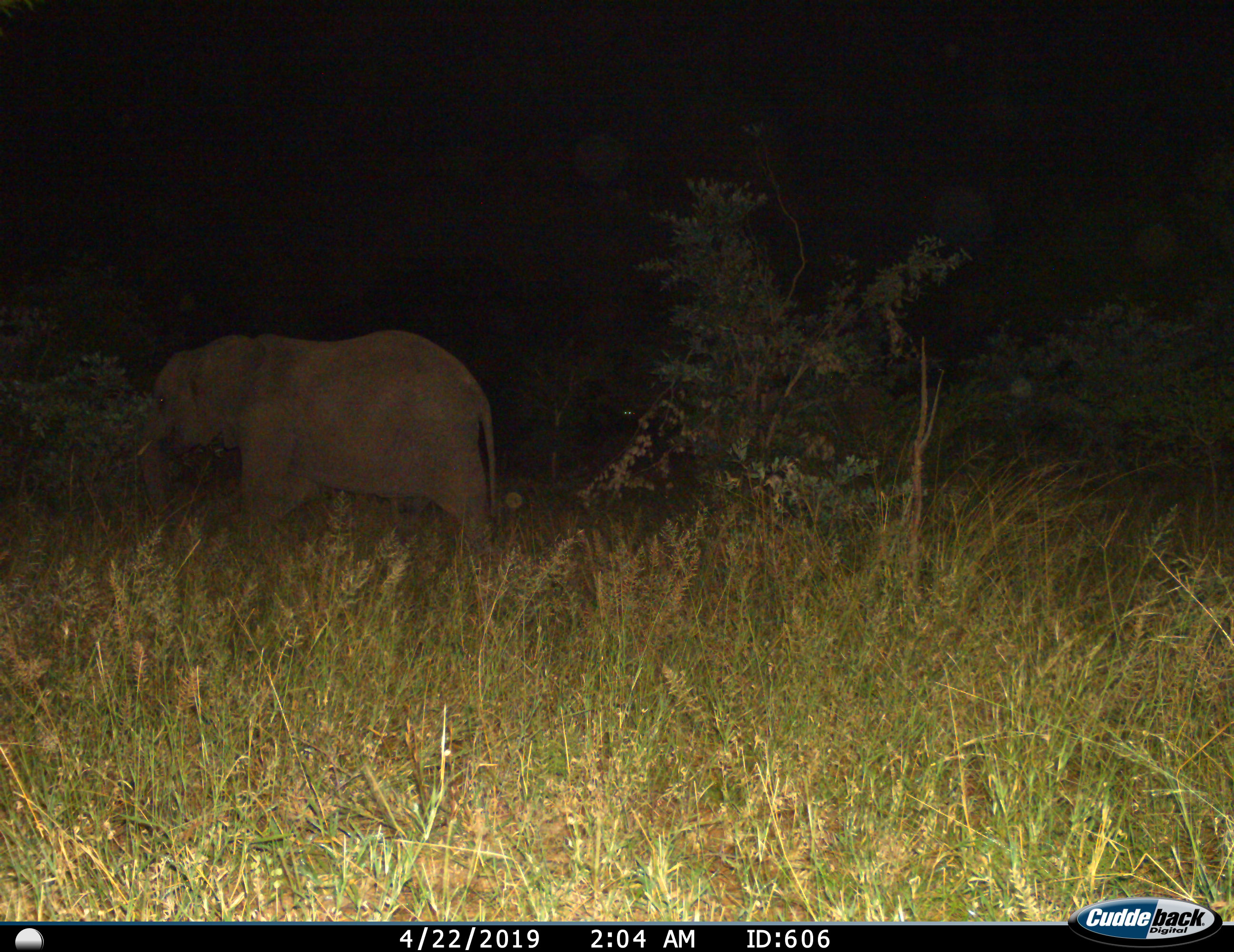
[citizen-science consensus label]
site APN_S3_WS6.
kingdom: Animalia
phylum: Chordata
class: Mammalia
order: Proboscidea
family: Elephantidae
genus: Loxodonta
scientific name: Loxodonta africana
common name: african bush elephant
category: elephant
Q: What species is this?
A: Elephant (african bush elephant) (Loxodonta africana).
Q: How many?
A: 1.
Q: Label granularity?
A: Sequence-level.